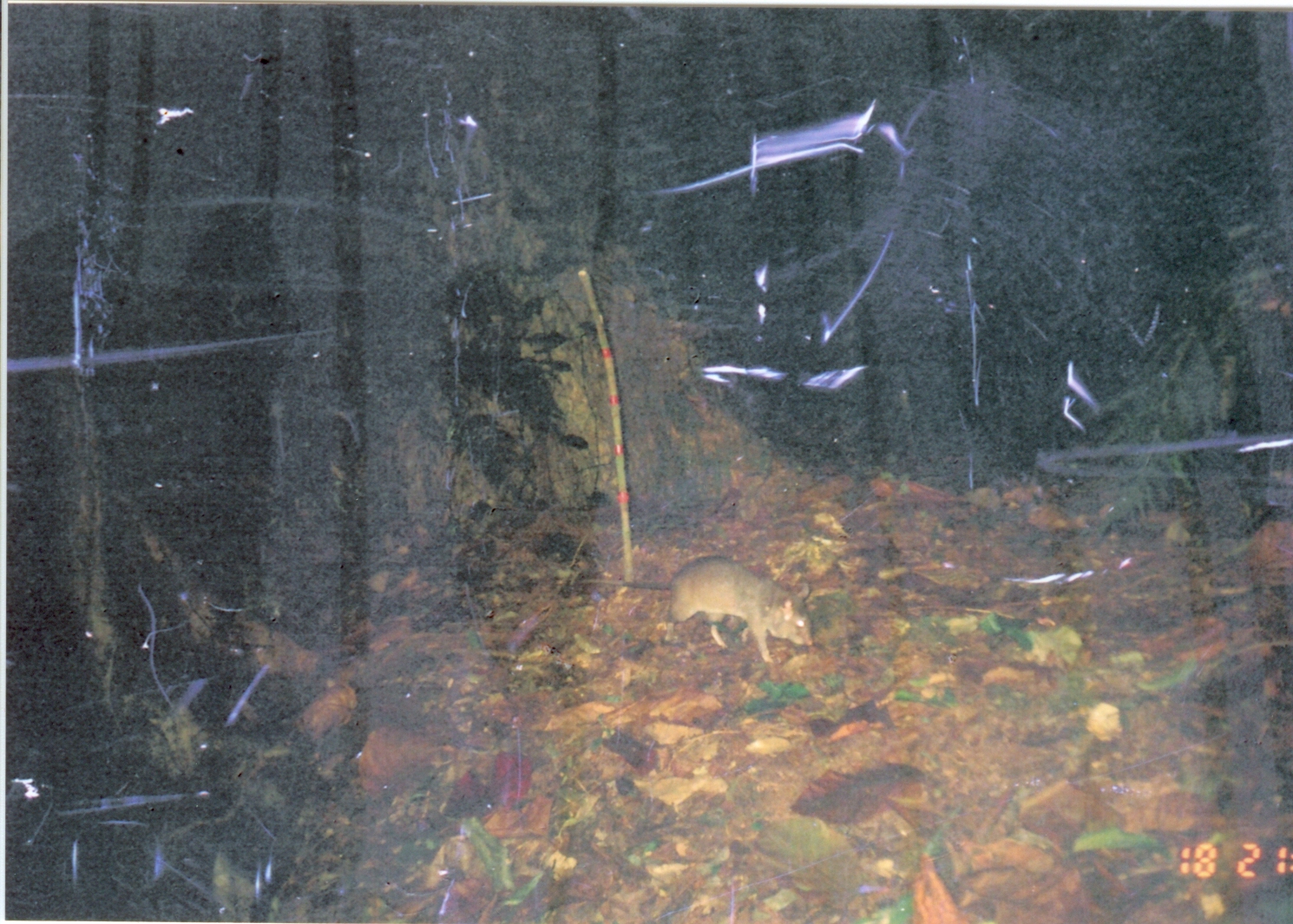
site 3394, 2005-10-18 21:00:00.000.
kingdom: Animalia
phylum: Chordata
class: Mammalia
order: Rodentia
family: Nesomyidae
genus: Cricetomys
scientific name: Cricetomys gambianus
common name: african giant pouched rat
Cricetomys gambianus (african giant pouched rat), count 1.